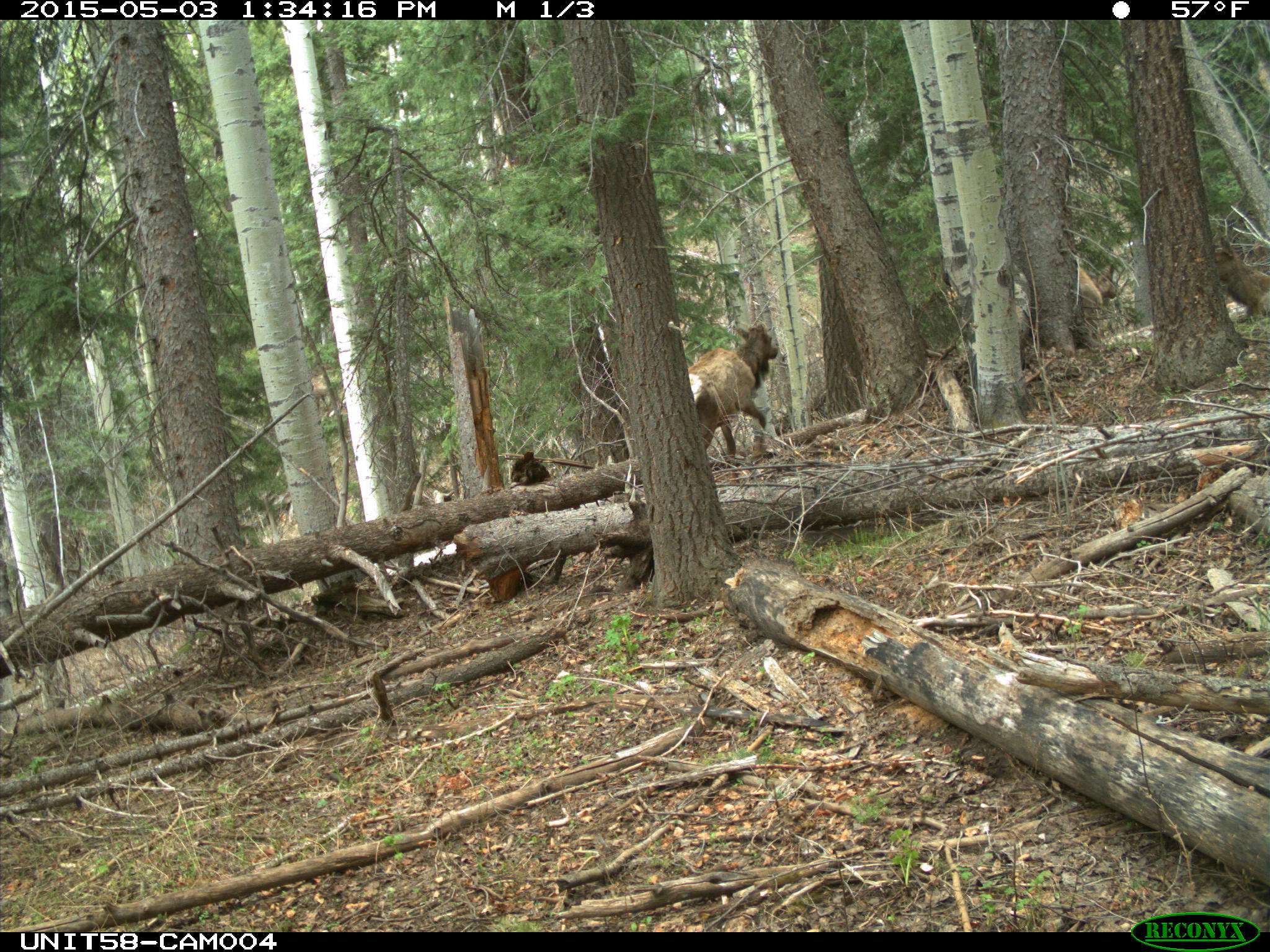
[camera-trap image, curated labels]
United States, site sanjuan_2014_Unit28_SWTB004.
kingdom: Animalia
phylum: Chordata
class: Mammalia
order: Artiodactyla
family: Cervidae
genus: Cervus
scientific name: Cervus elaphus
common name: red deer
Cervus elaphus (red deer).